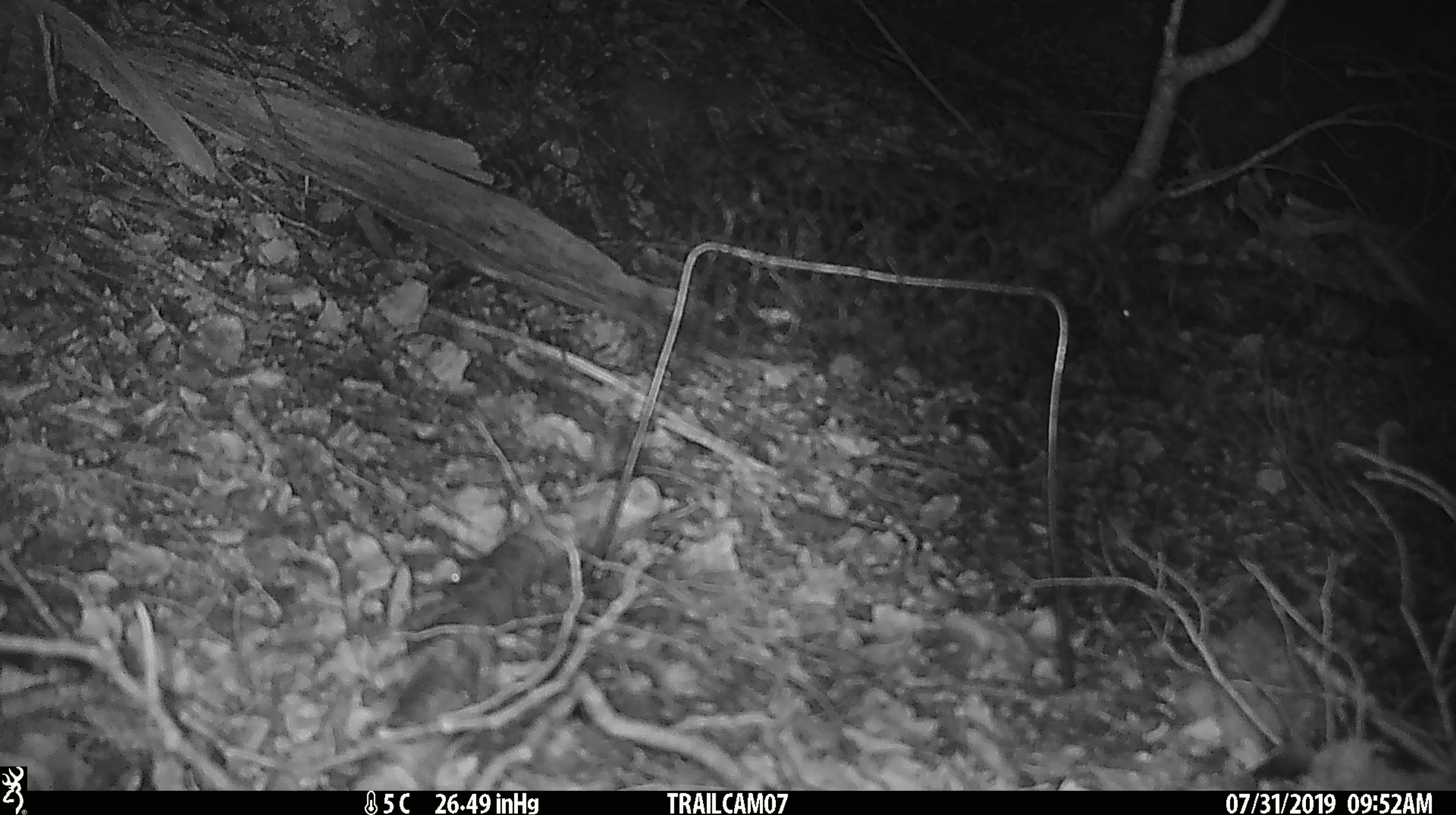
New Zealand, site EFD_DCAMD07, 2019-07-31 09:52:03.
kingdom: Animalia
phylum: Chordata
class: Mammalia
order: Rodentia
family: Muridae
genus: Mus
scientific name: Mus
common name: mouse